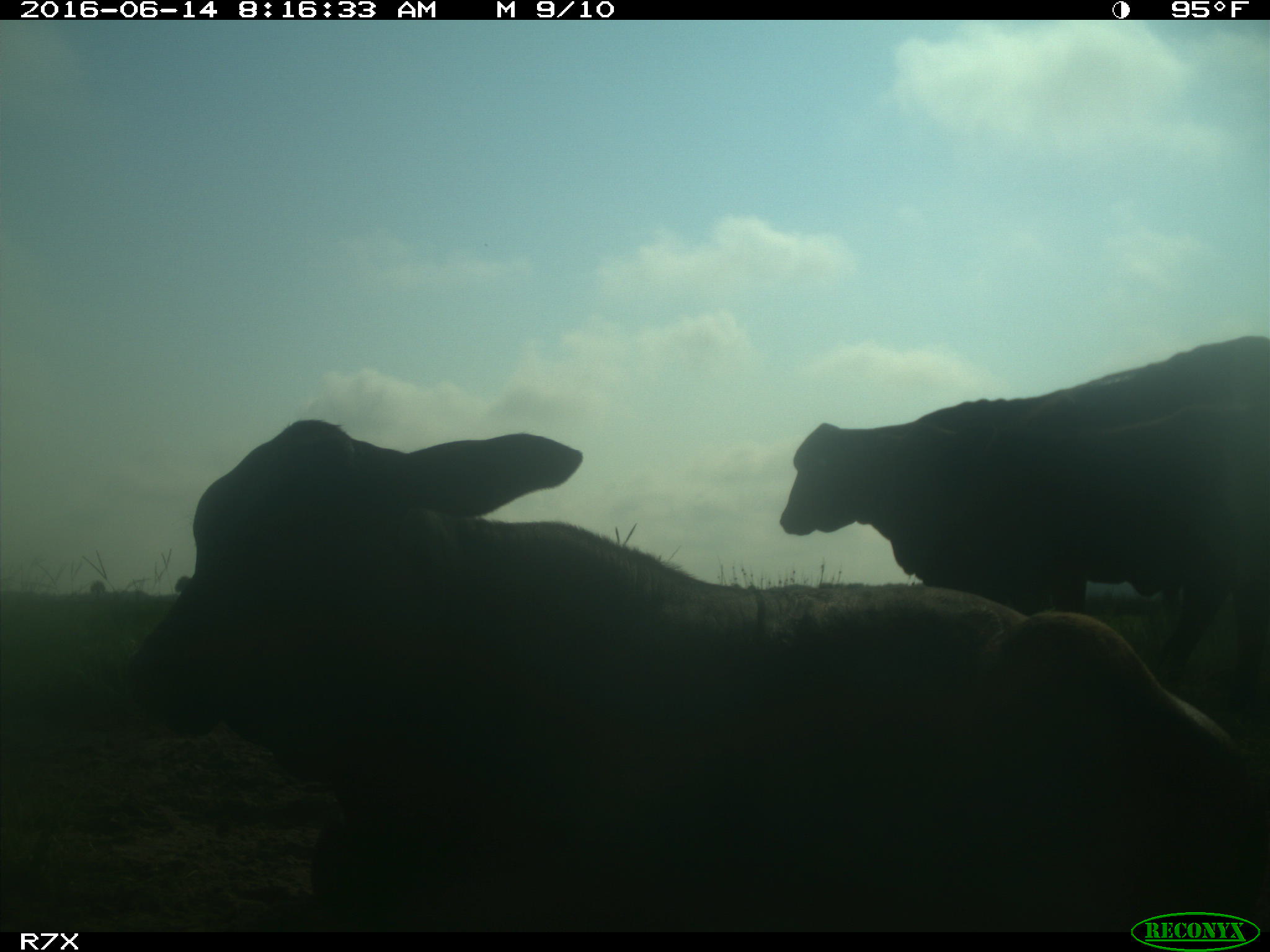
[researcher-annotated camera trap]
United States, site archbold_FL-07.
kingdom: Animalia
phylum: Chordata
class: Mammalia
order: Artiodactyla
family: Bovidae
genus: Bos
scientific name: Bos taurus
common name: domestic cow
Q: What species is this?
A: Bos taurus (domestic cow).